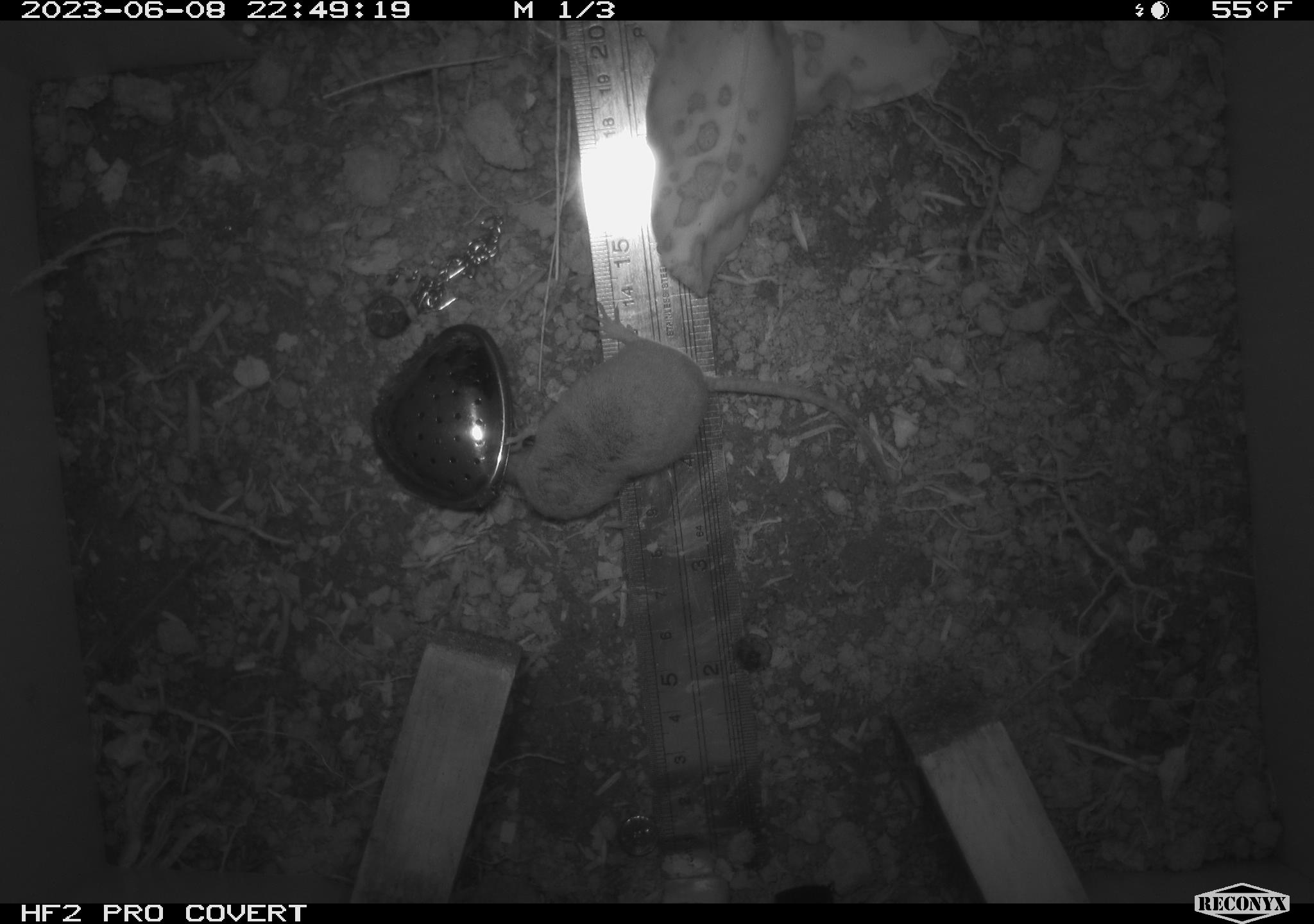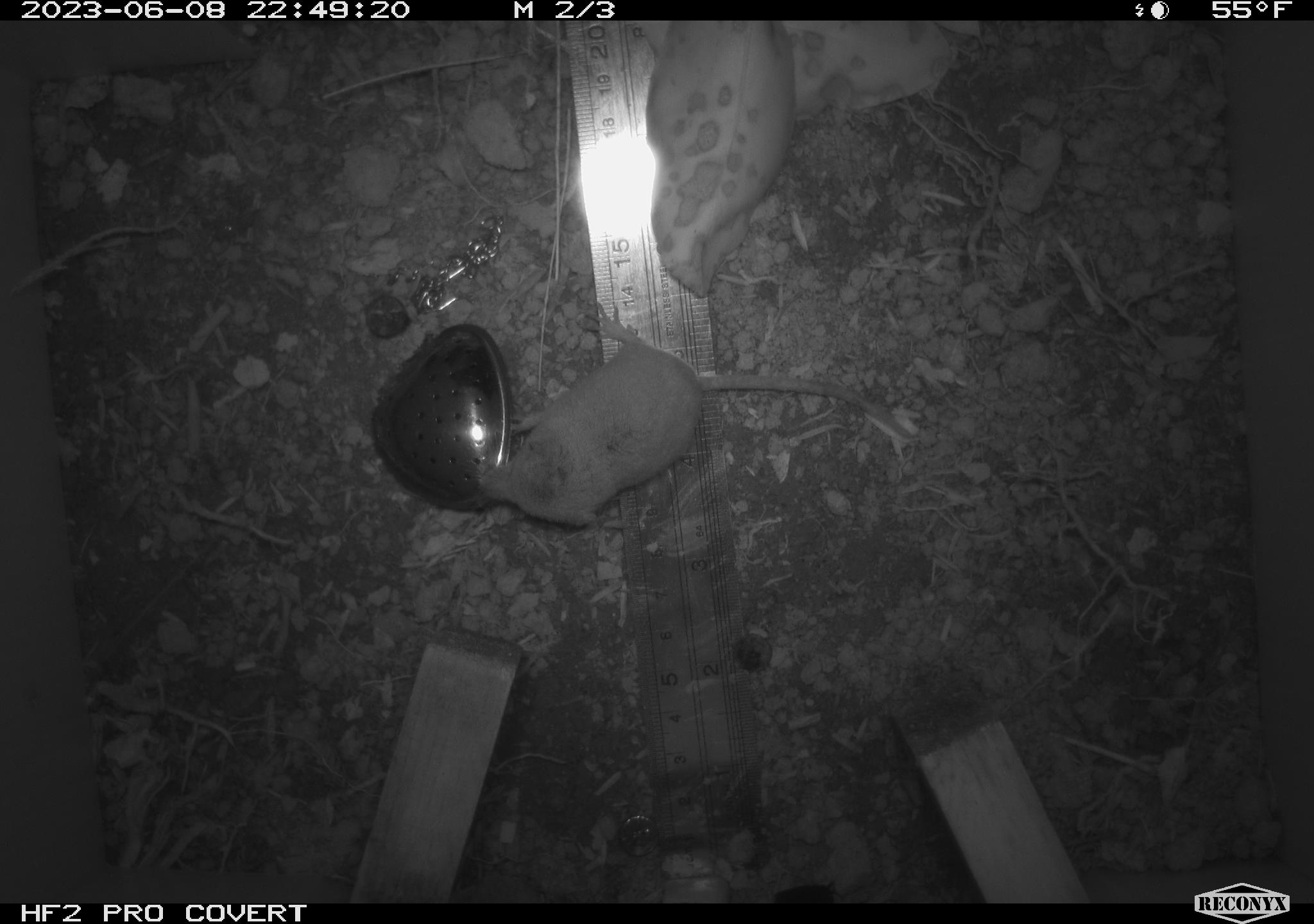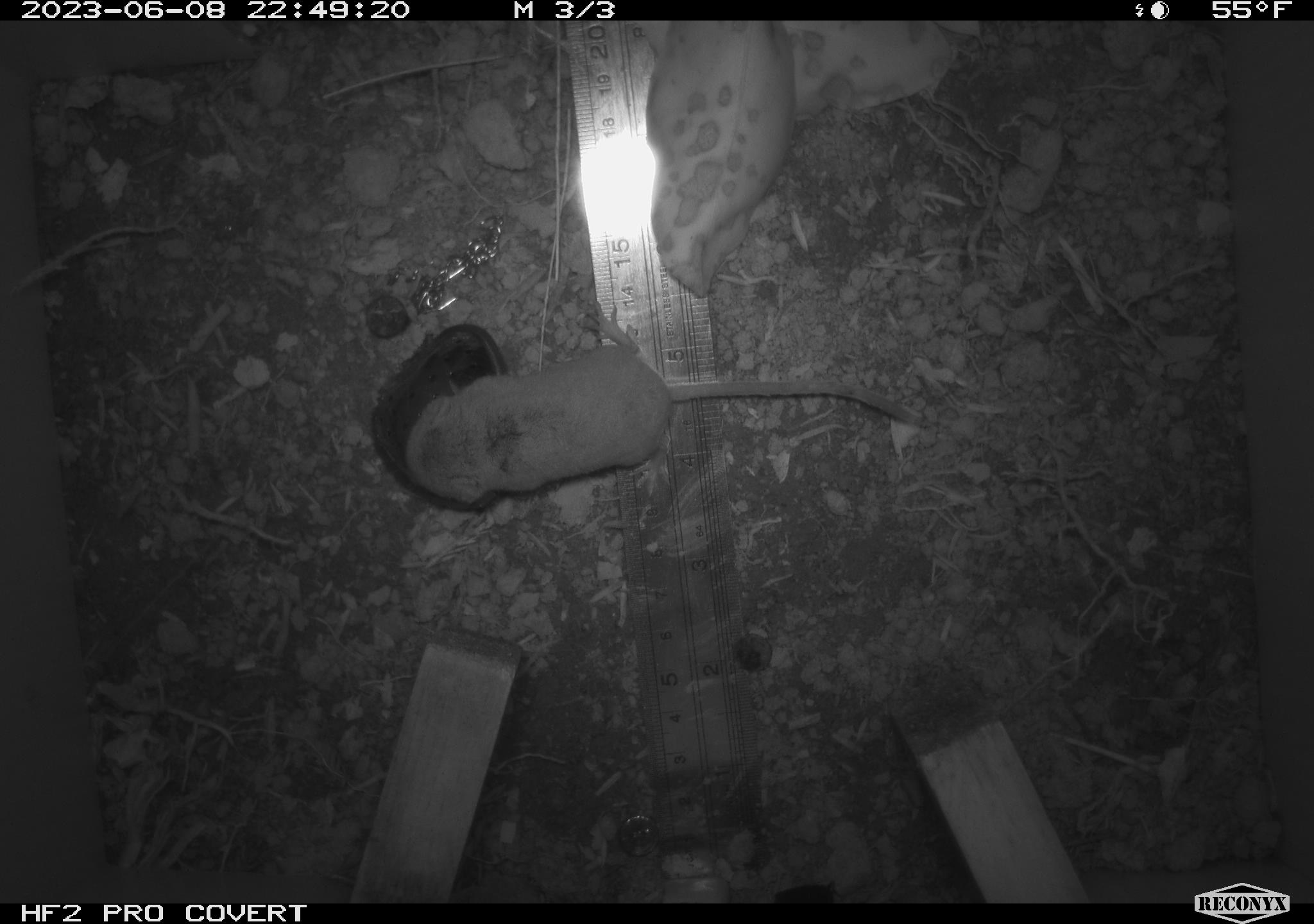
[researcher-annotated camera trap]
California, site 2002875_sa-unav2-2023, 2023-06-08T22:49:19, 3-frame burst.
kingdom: Animalia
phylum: Chordata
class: Mammalia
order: Eulipotyphla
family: Soricidae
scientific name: Soricidae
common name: shrews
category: soricidae family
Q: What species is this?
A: Soricidae family (shrews) (Soricidae).